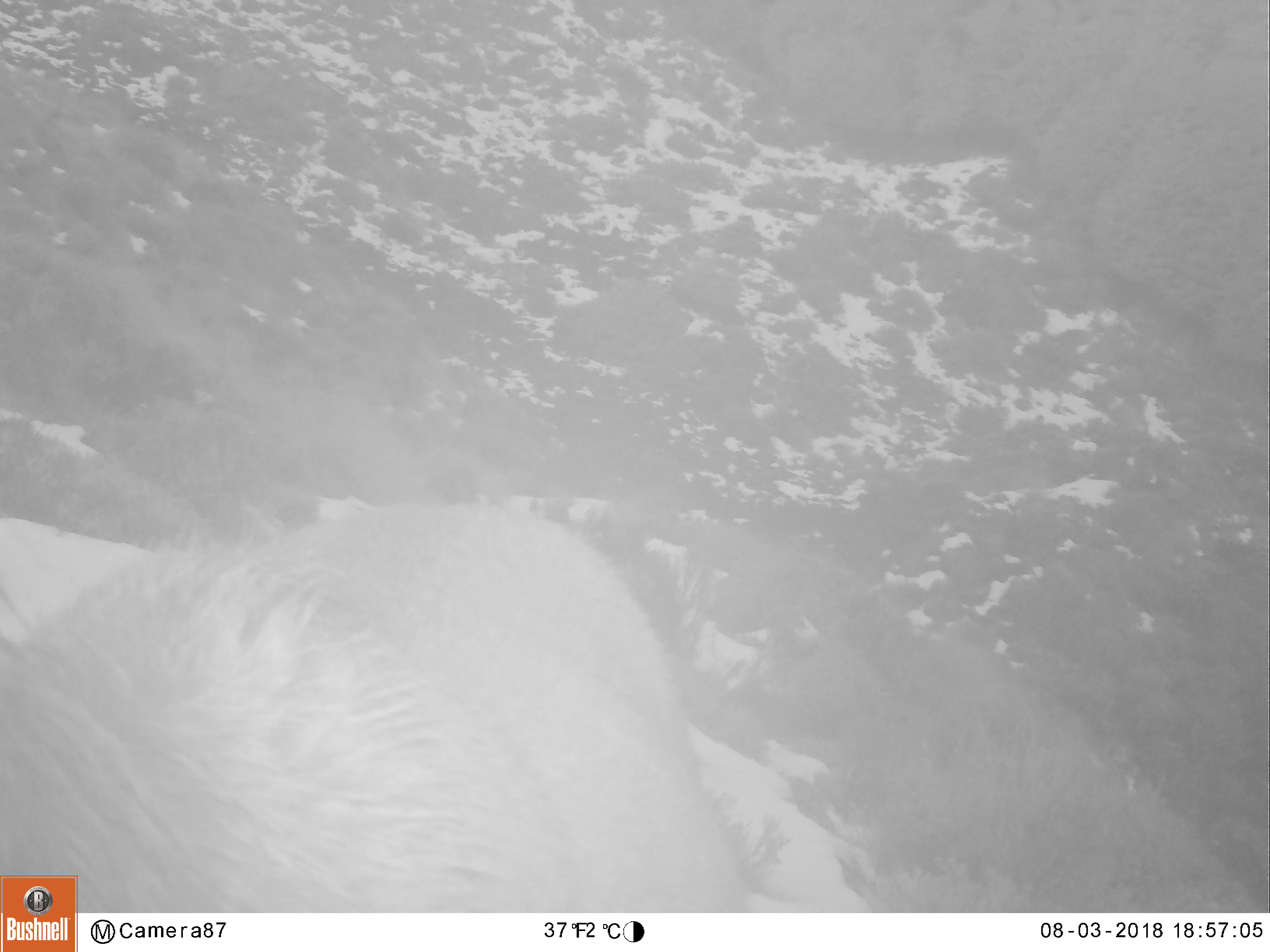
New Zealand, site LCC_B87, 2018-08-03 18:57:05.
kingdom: Animalia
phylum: Chordata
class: Mammalia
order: Artiodactyla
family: Cervidae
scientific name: Cervidae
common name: deer